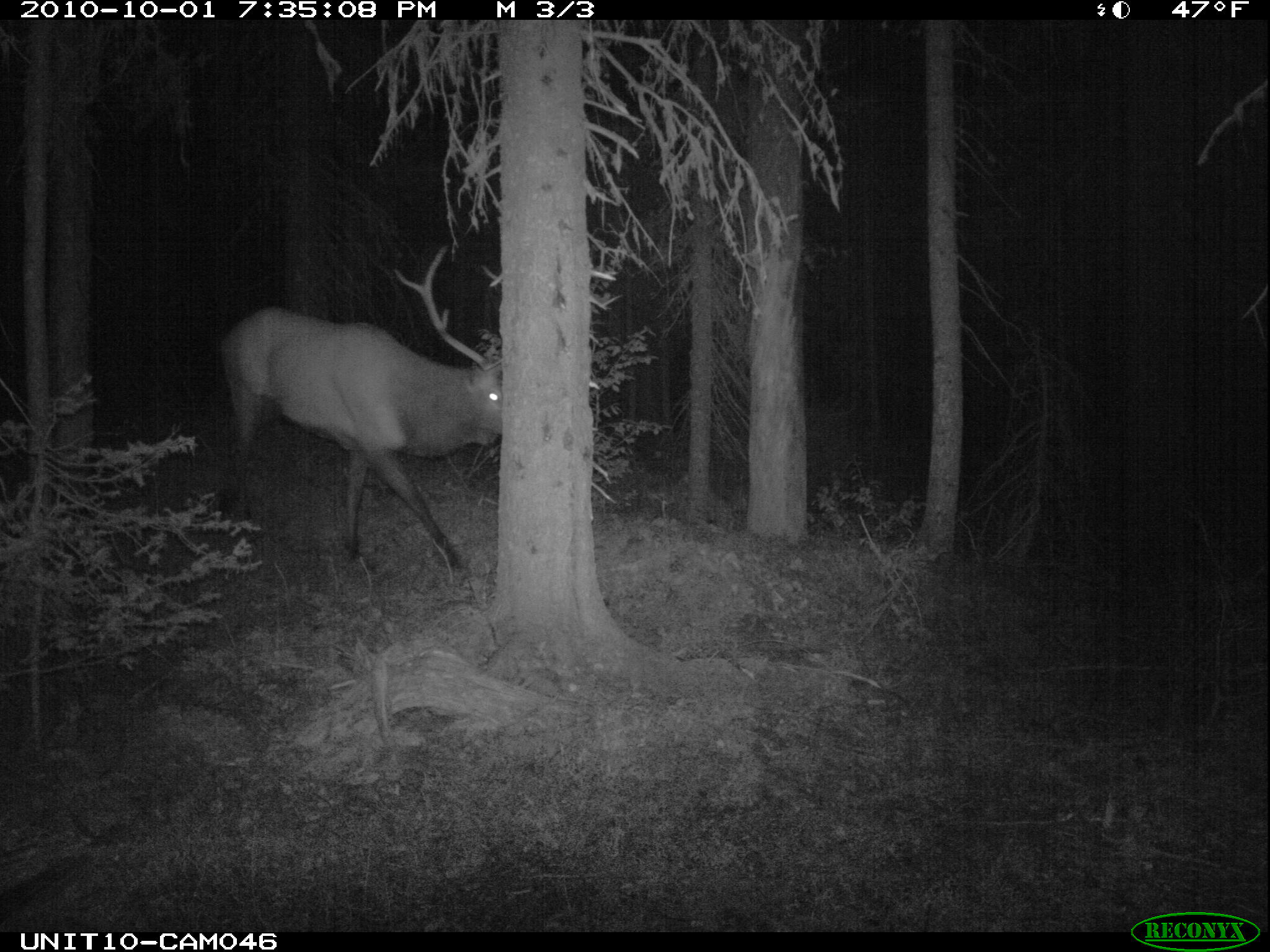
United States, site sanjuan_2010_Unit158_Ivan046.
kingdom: Animalia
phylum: Chordata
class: Mammalia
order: Artiodactyla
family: Cervidae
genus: Cervus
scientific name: Cervus elaphus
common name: red deer